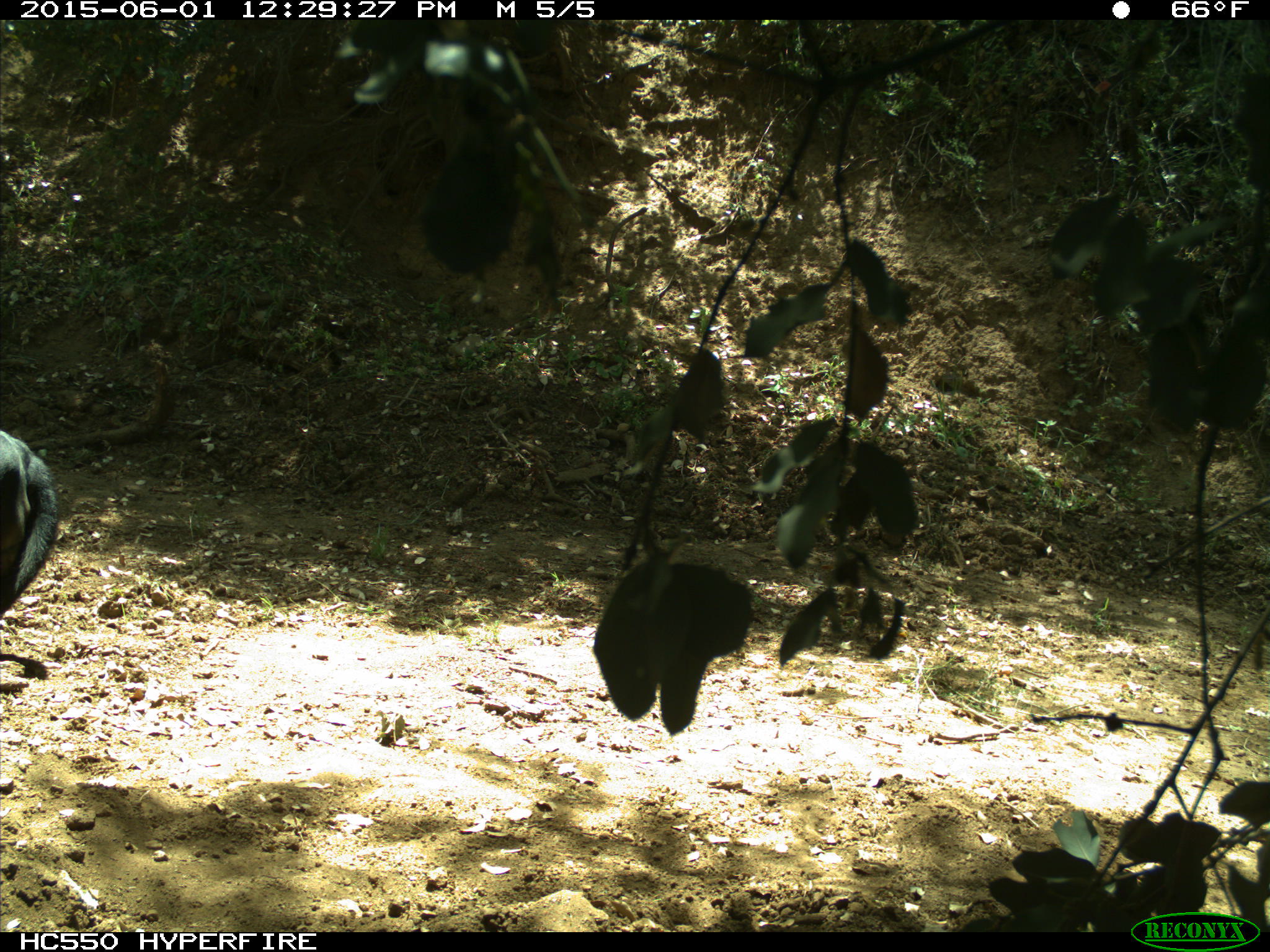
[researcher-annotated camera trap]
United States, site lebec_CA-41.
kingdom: Animalia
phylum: Chordata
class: Mammalia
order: Artiodactyla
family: Bovidae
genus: Bos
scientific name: Bos taurus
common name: domestic cow